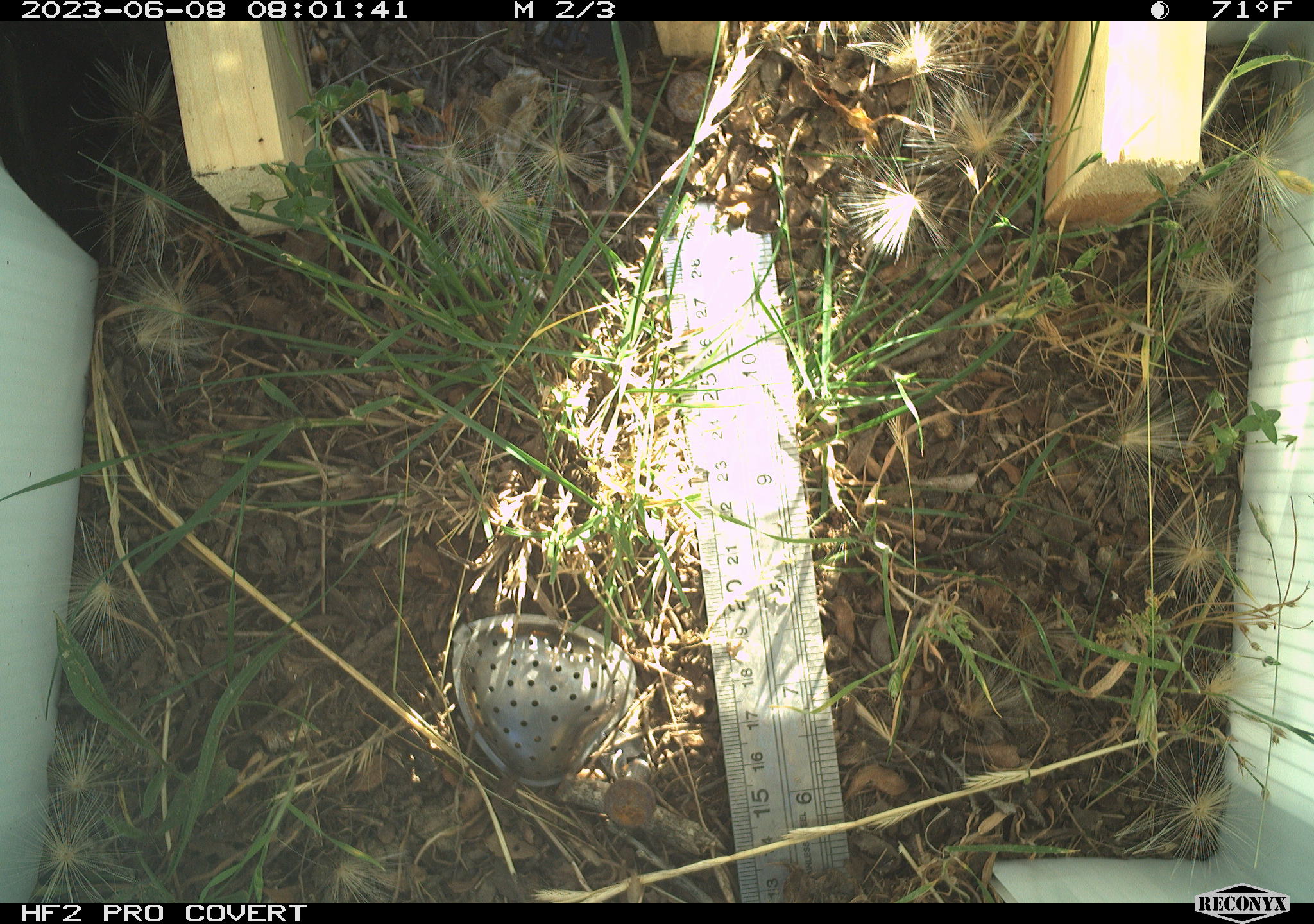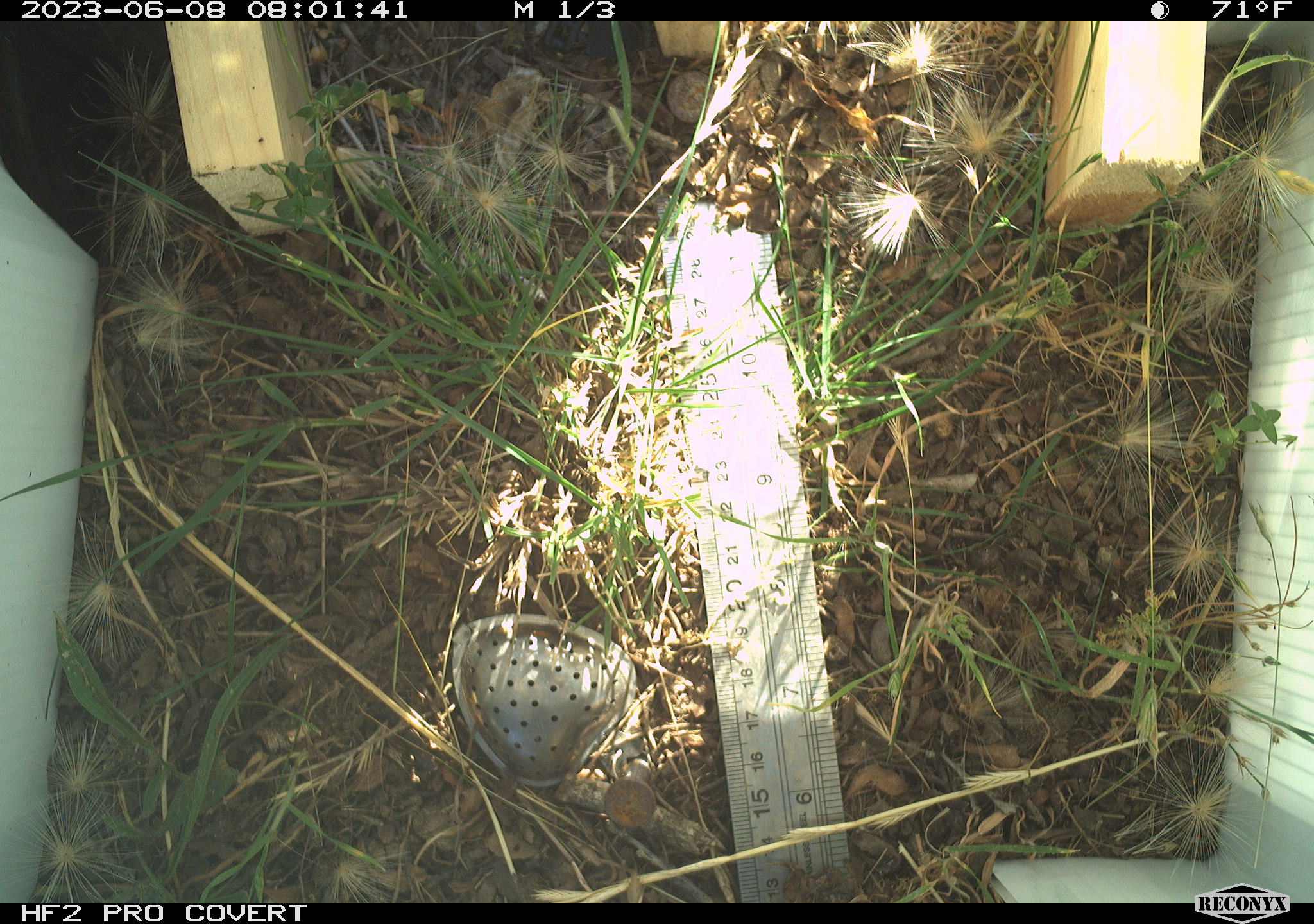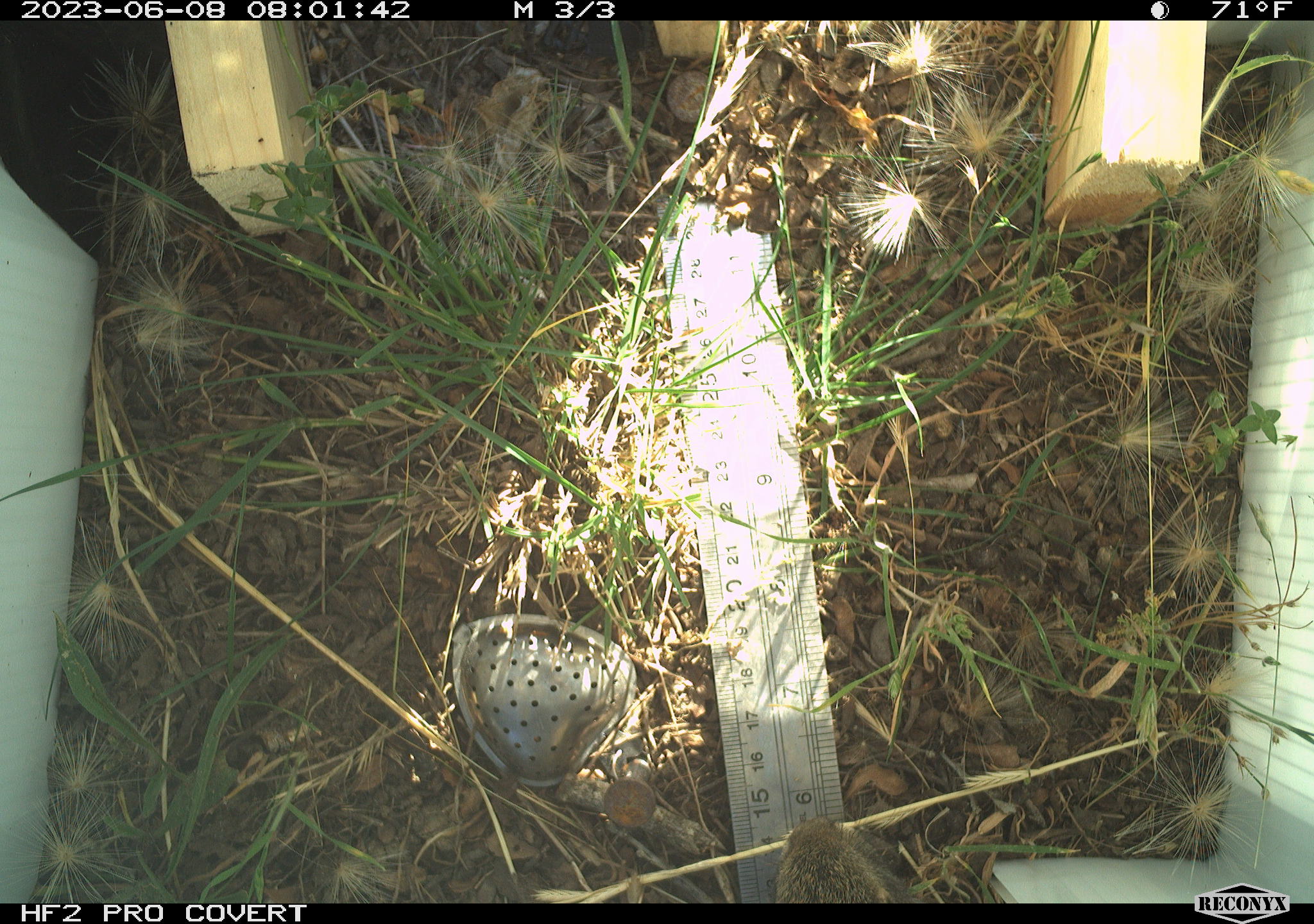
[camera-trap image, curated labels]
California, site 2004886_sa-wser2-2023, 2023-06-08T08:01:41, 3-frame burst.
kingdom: Animalia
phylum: Chordata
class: Mammalia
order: Lagomorpha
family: Leporidae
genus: Sylvilagus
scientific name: Sylvilagus bachmani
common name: brush rabbit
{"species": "brush rabbit (Sylvilagus bachmani)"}